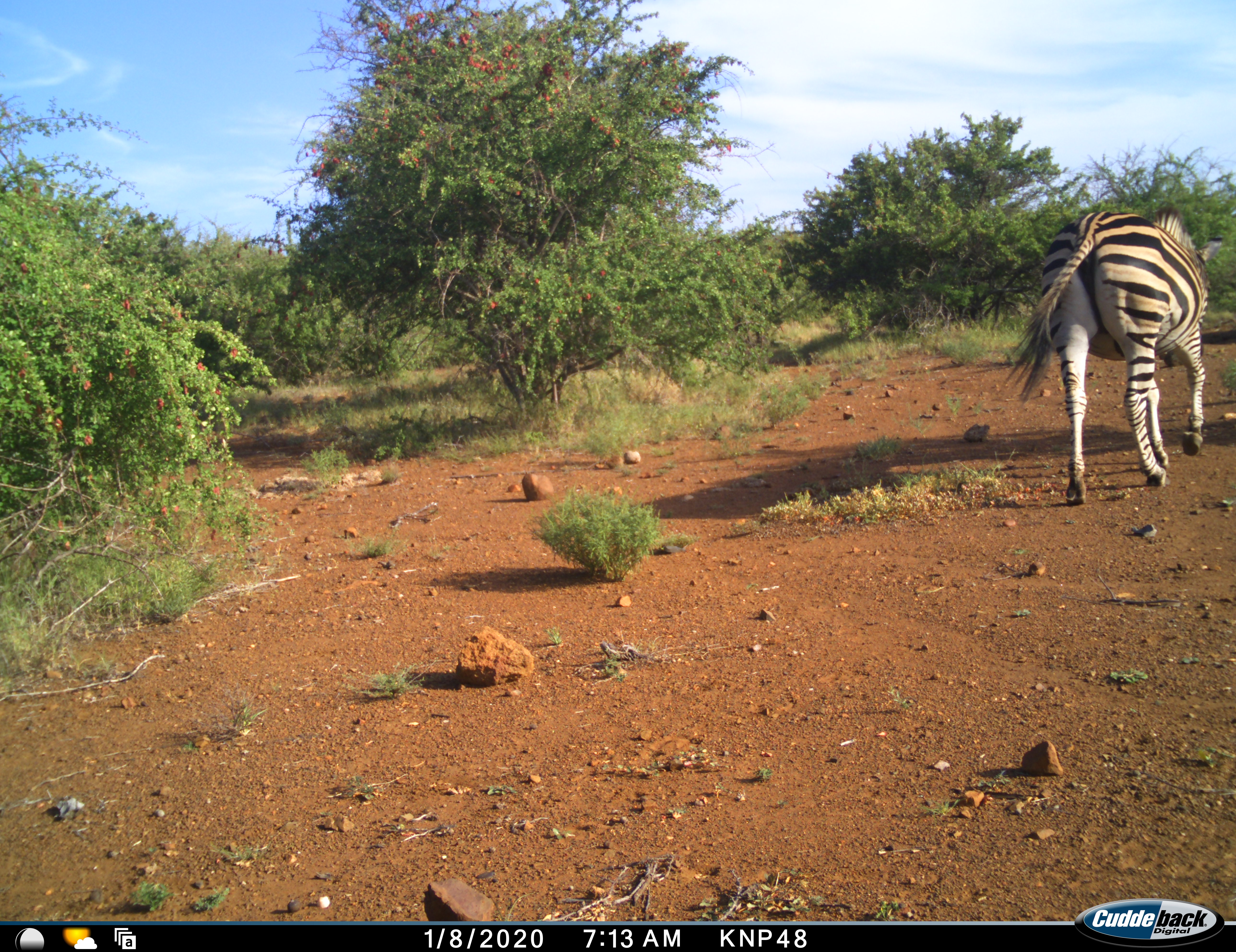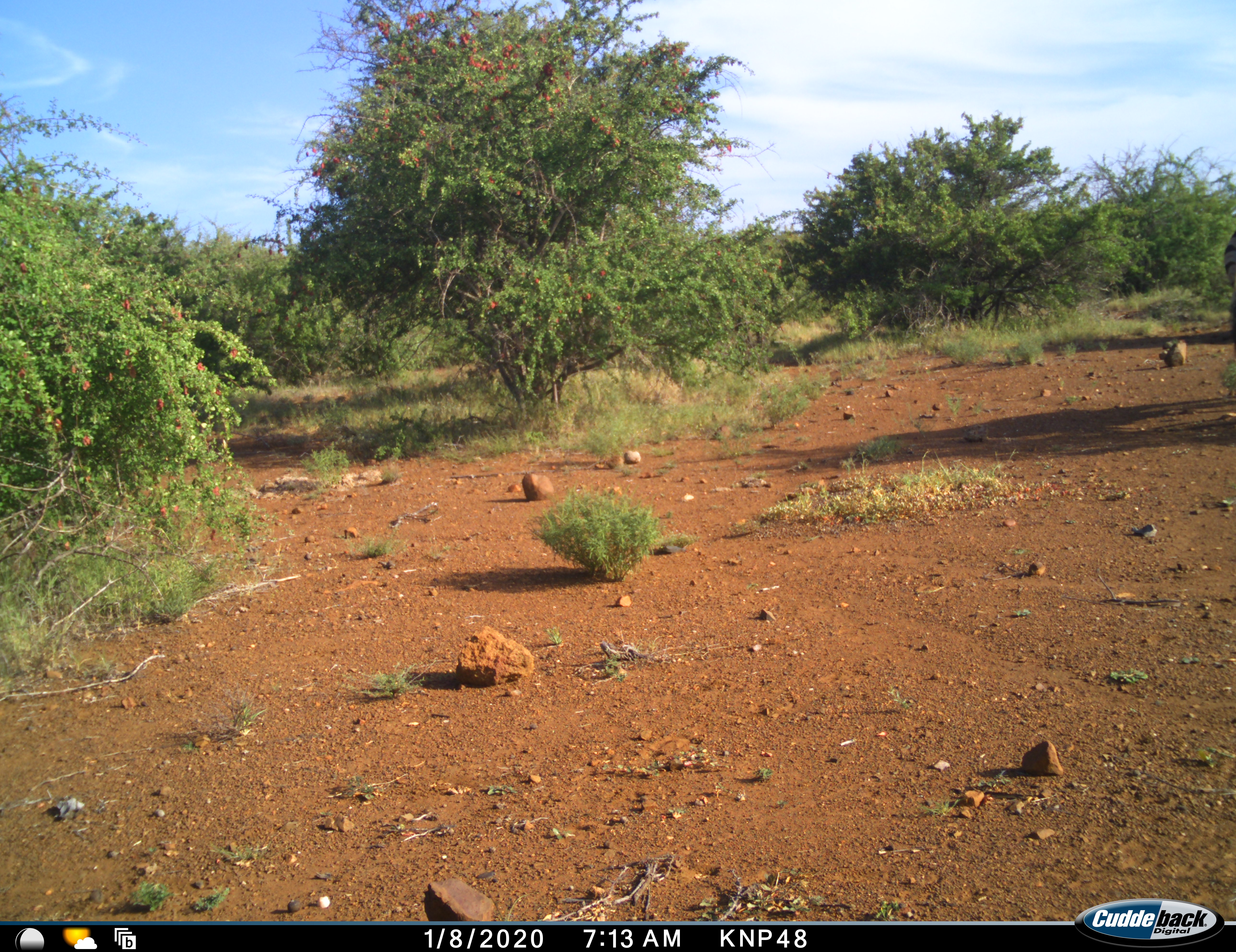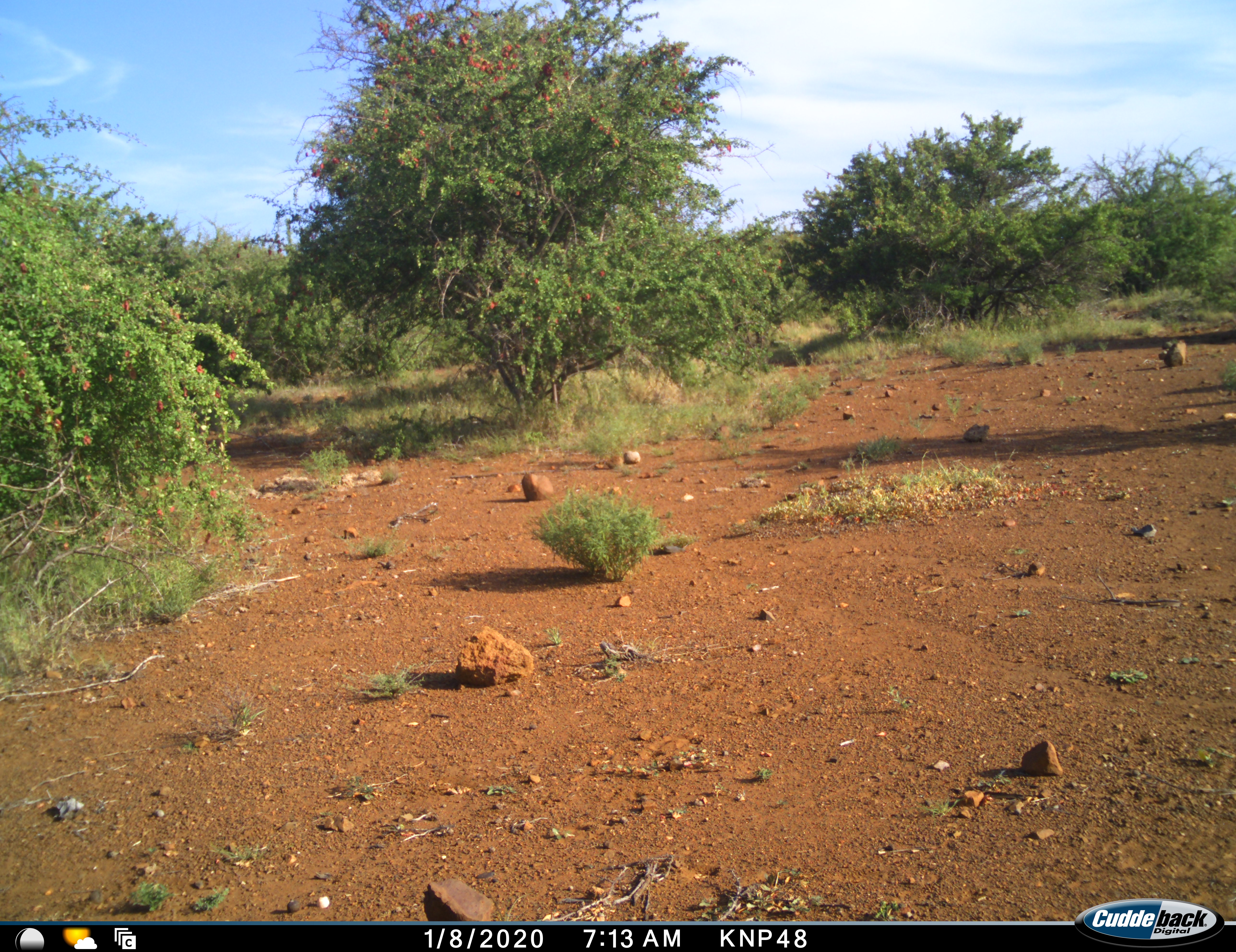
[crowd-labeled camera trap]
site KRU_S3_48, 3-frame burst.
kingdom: Animalia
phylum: Chordata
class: Mammalia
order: Perissodactyla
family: Equidae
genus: Equus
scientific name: Equus quagga burchellii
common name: burchell's zebra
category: zebraburchells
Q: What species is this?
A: Zebraburchells (burchell's zebra) (Equus quagga burchellii).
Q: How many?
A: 1.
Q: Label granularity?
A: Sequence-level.